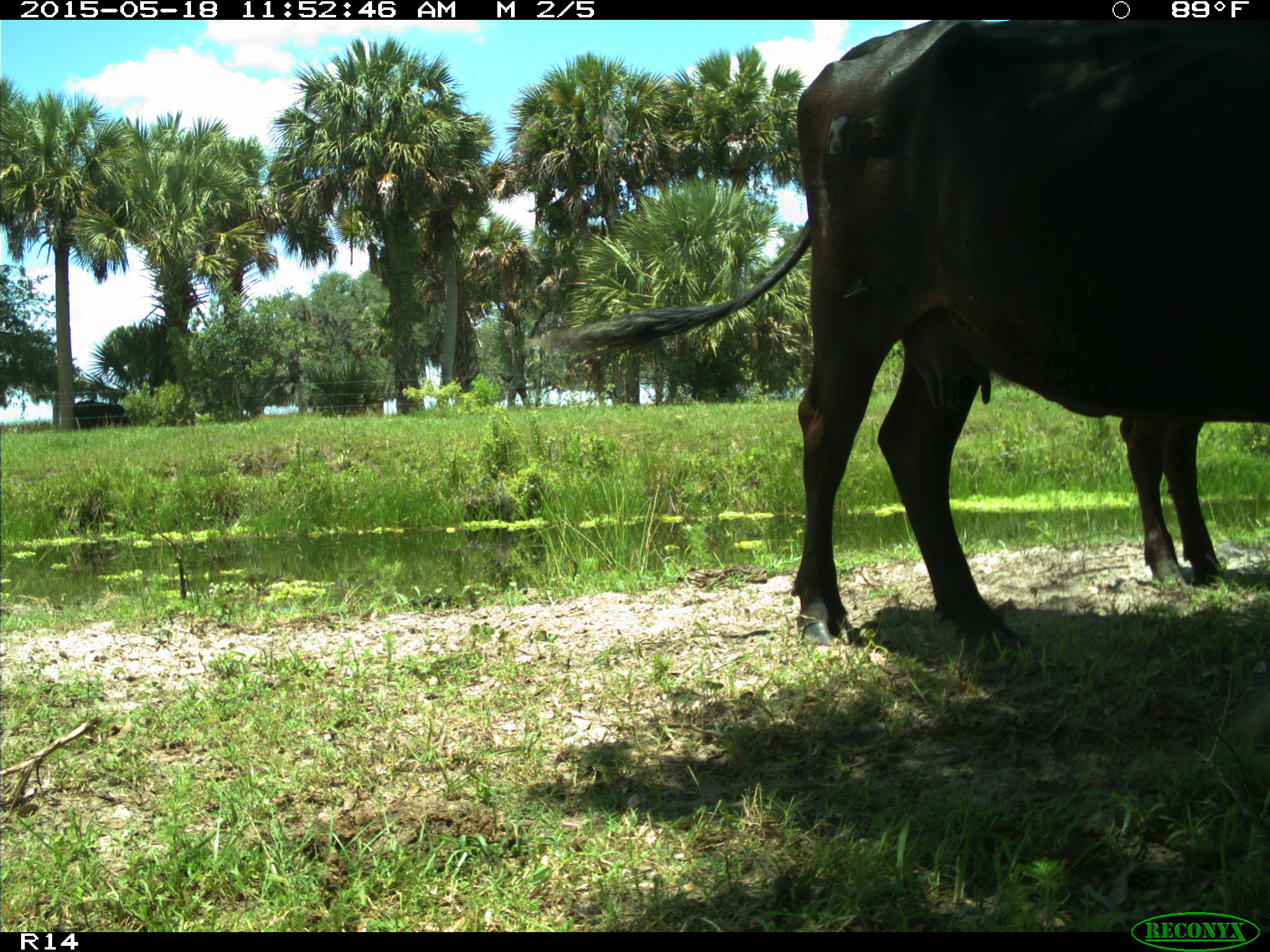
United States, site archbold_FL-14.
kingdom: Animalia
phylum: Chordata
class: Mammalia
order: Artiodactyla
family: Bovidae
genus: Bos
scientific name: Bos taurus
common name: domestic cow